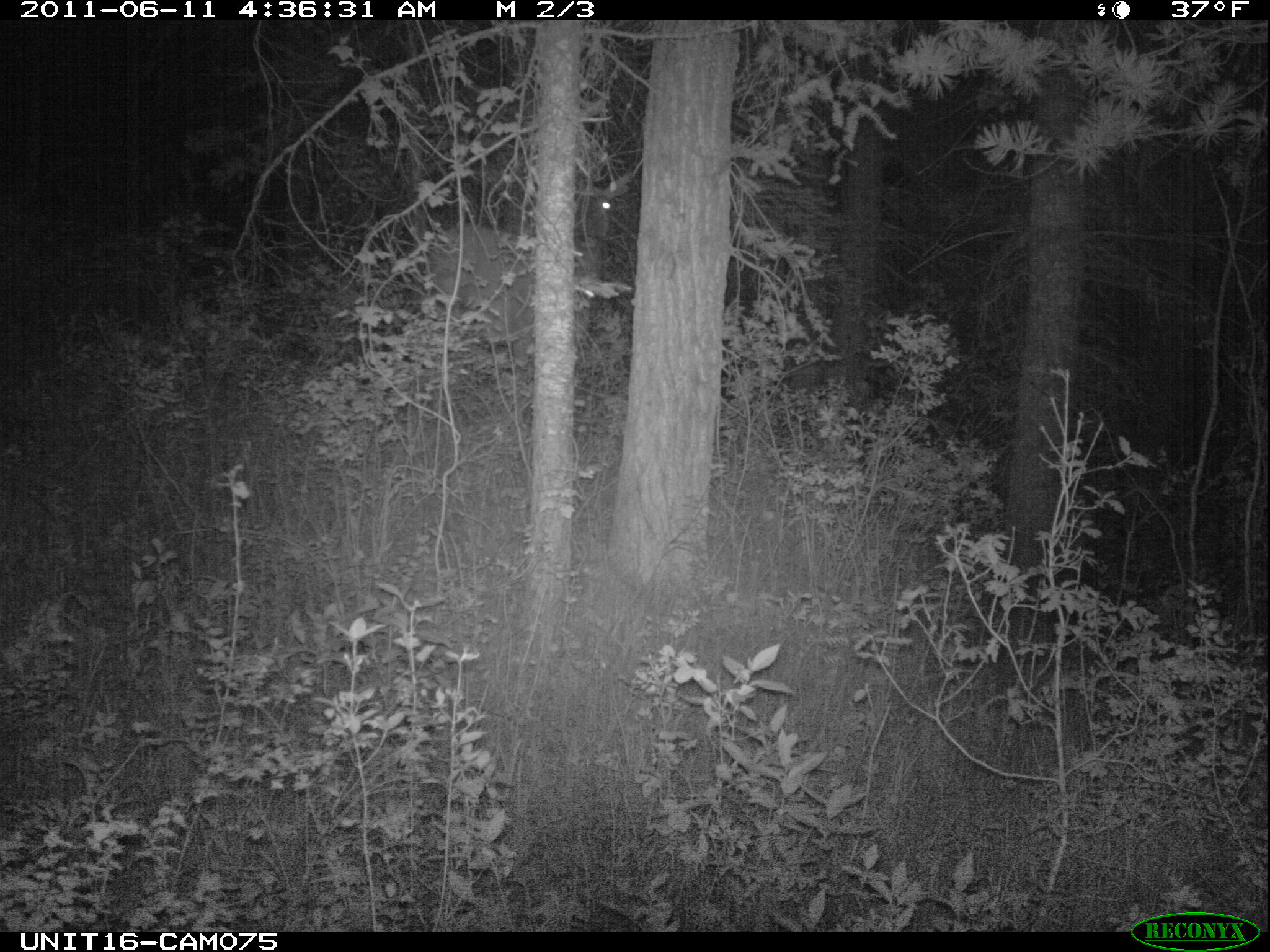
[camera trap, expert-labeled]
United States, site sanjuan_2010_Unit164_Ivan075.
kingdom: Animalia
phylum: Chordata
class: Mammalia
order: Artiodactyla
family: Cervidae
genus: Cervus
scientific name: Cervus elaphus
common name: red deer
Cervus elaphus (red deer).